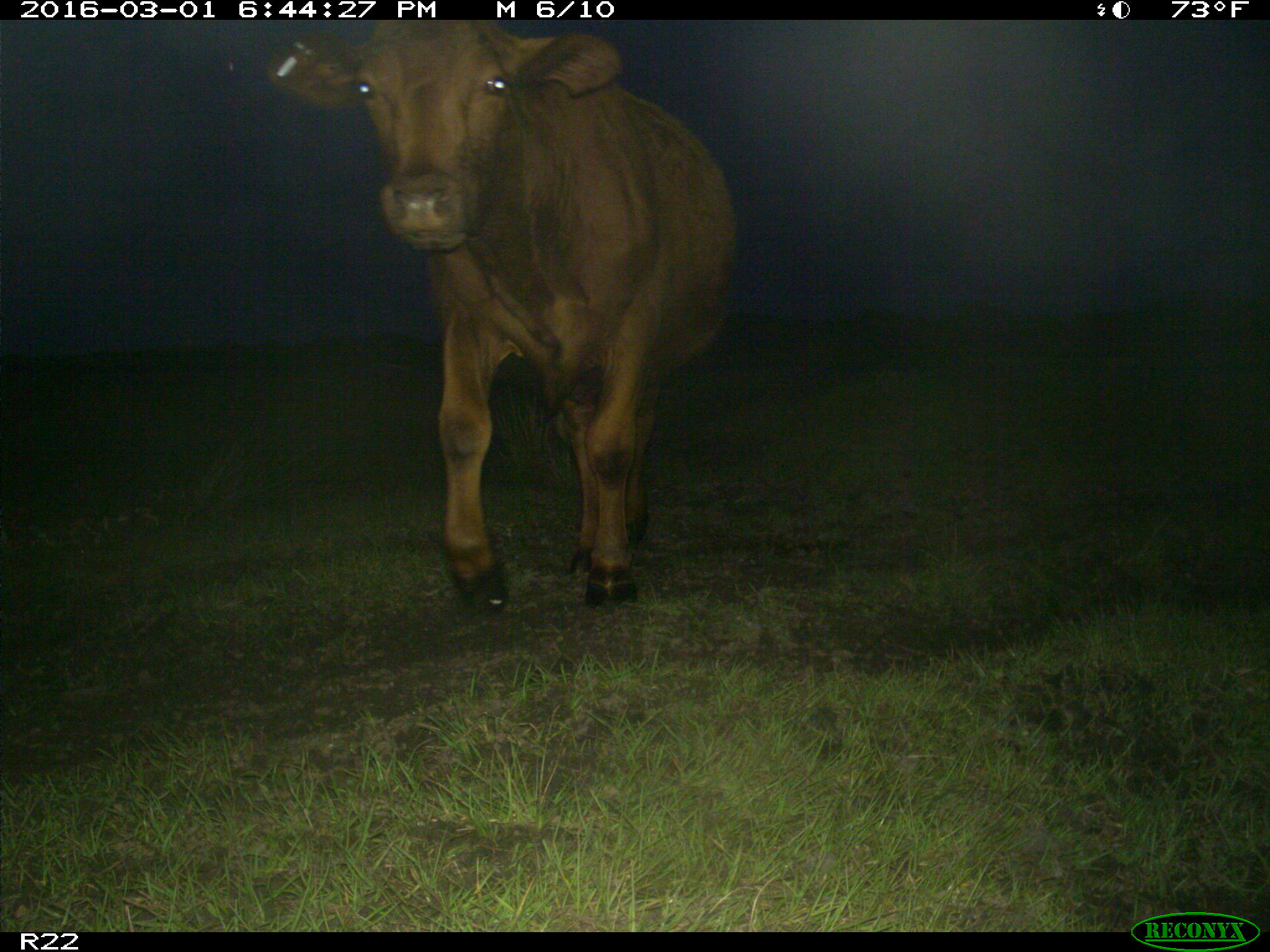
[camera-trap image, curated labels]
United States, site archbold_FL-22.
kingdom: Animalia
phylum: Chordata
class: Mammalia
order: Artiodactyla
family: Bovidae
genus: Bos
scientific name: Bos taurus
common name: domestic cow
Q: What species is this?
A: Bos taurus (domestic cow).